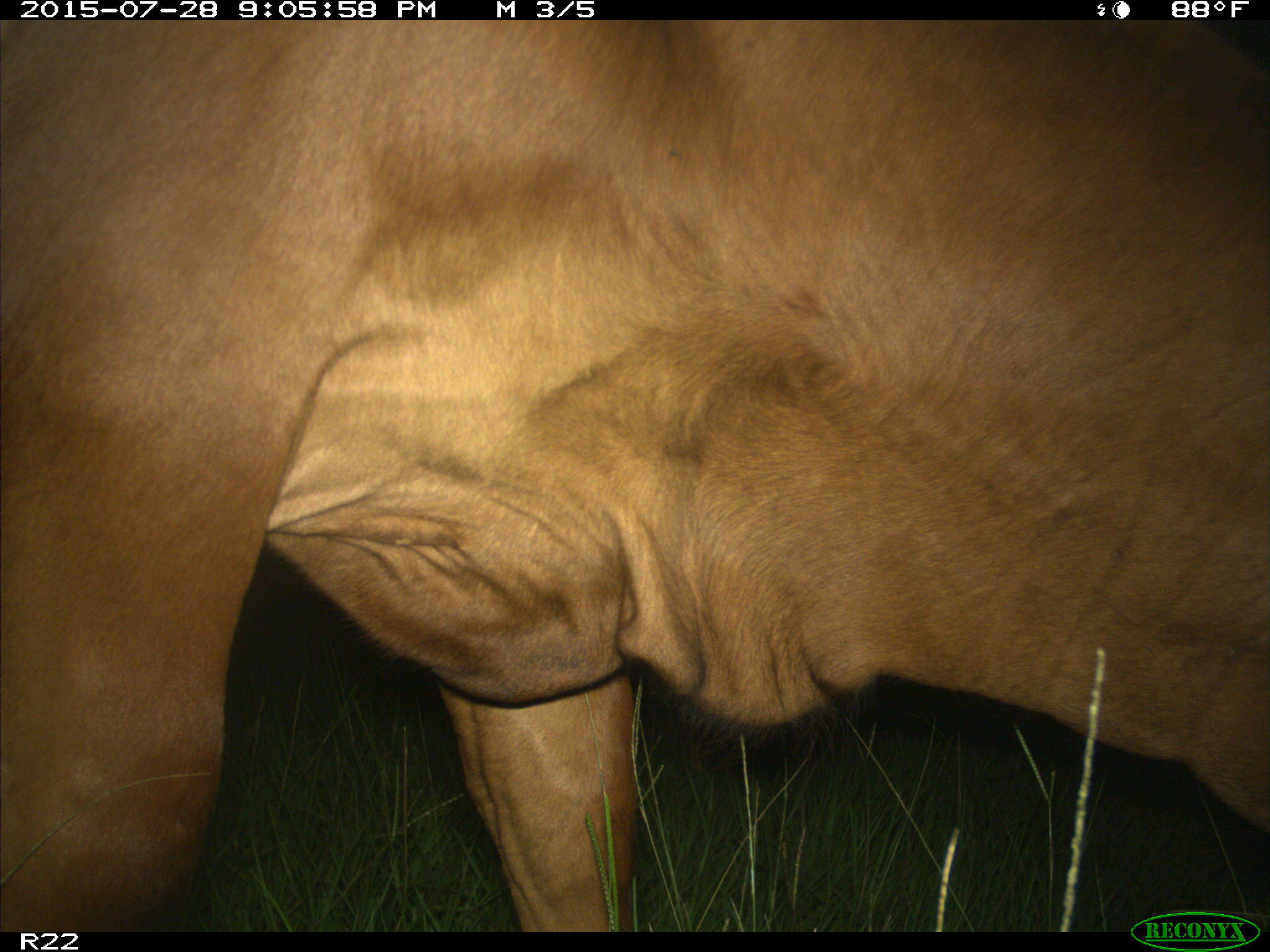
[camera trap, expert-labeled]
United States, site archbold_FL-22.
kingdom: Animalia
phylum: Chordata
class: Mammalia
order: Artiodactyla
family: Bovidae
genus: Bos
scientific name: Bos taurus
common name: domestic cow